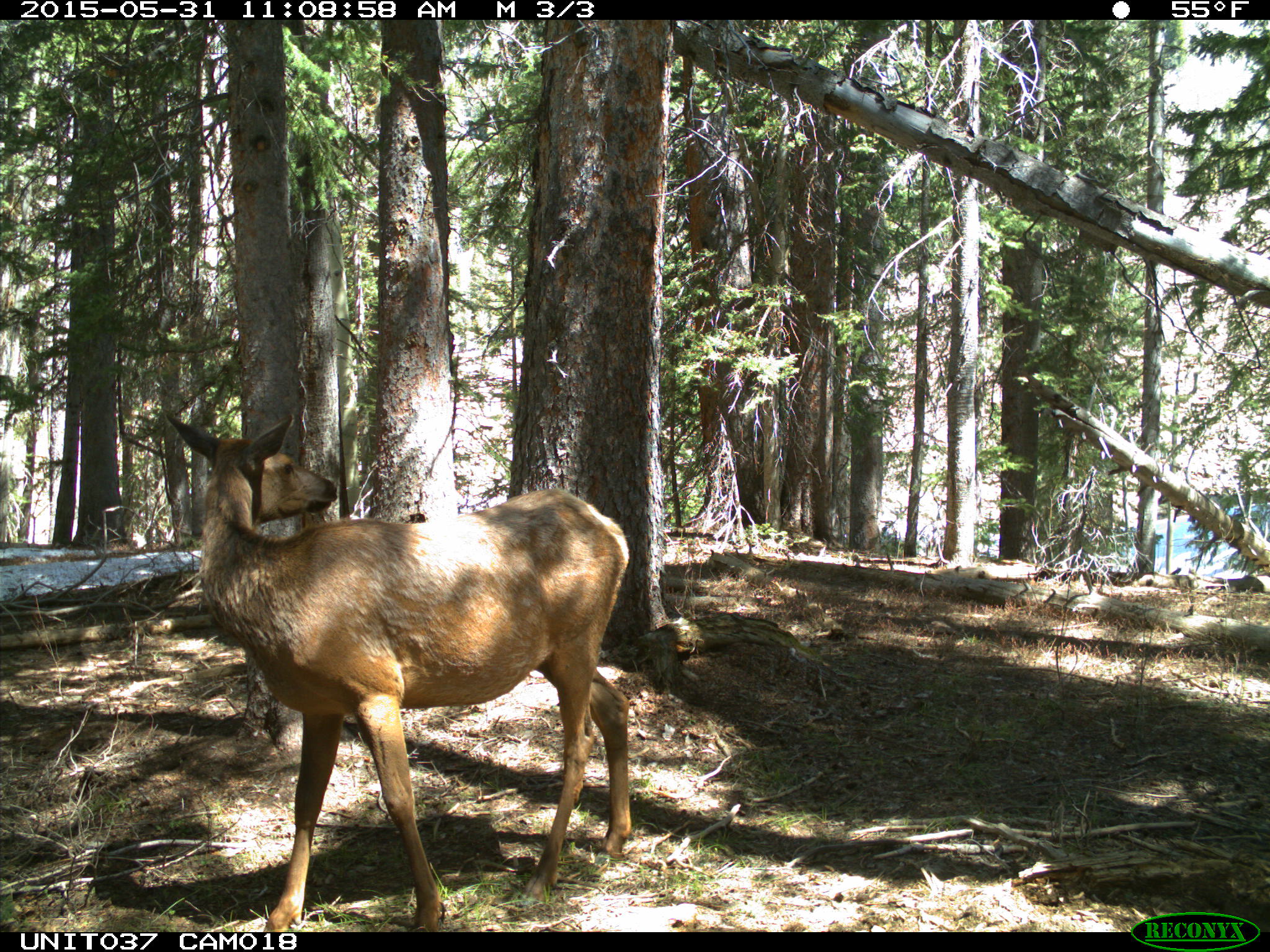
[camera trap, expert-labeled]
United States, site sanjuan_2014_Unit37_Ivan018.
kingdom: Animalia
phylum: Chordata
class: Mammalia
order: Artiodactyla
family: Cervidae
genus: Cervus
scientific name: Cervus elaphus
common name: red deer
Cervus elaphus (red deer).